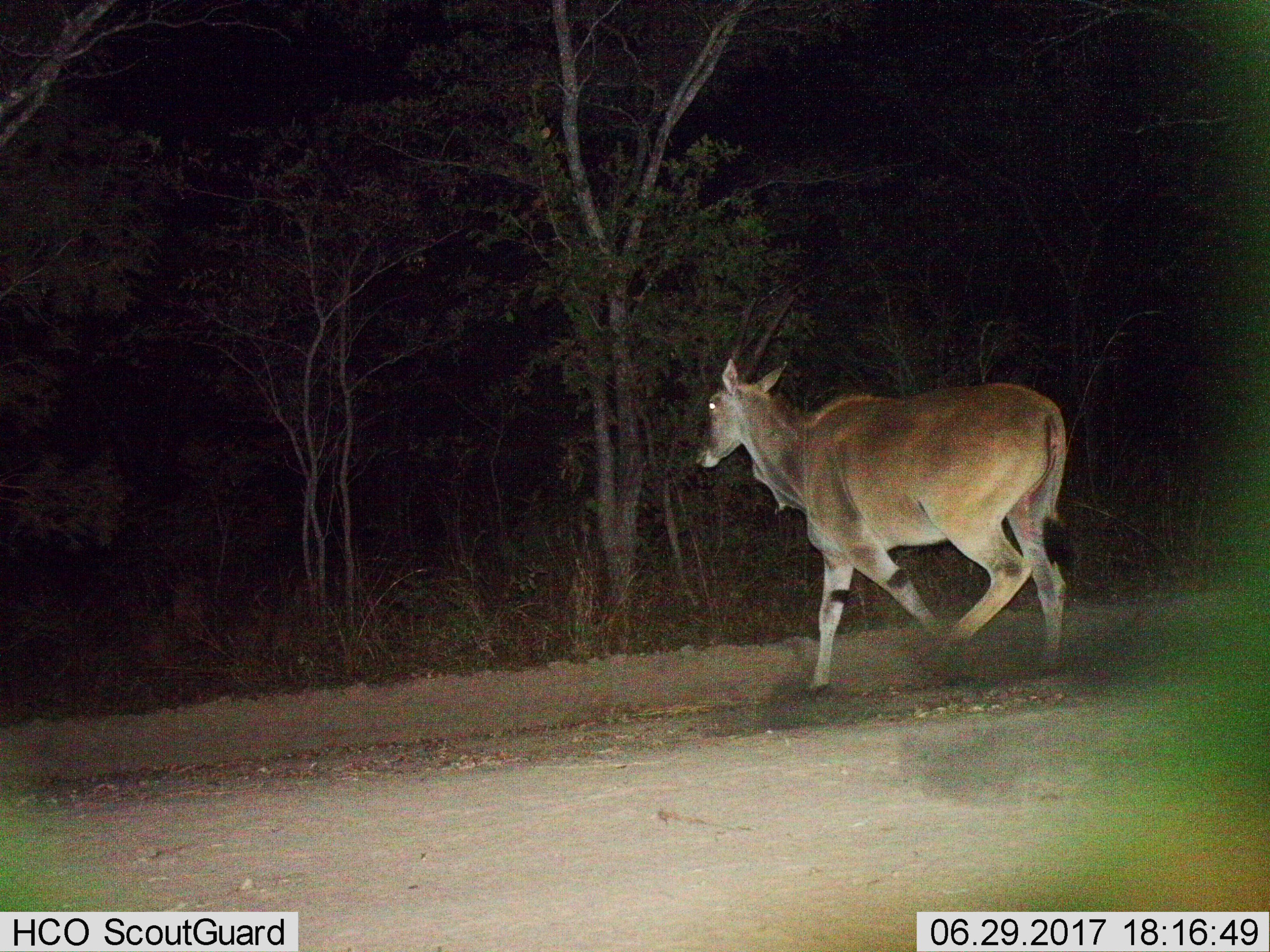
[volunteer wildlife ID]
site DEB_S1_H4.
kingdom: Animalia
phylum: Chordata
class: Mammalia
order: Artiodactyla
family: Bovidae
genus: Tragelaphus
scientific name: Tragelaphus oryx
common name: eland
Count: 1.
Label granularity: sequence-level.